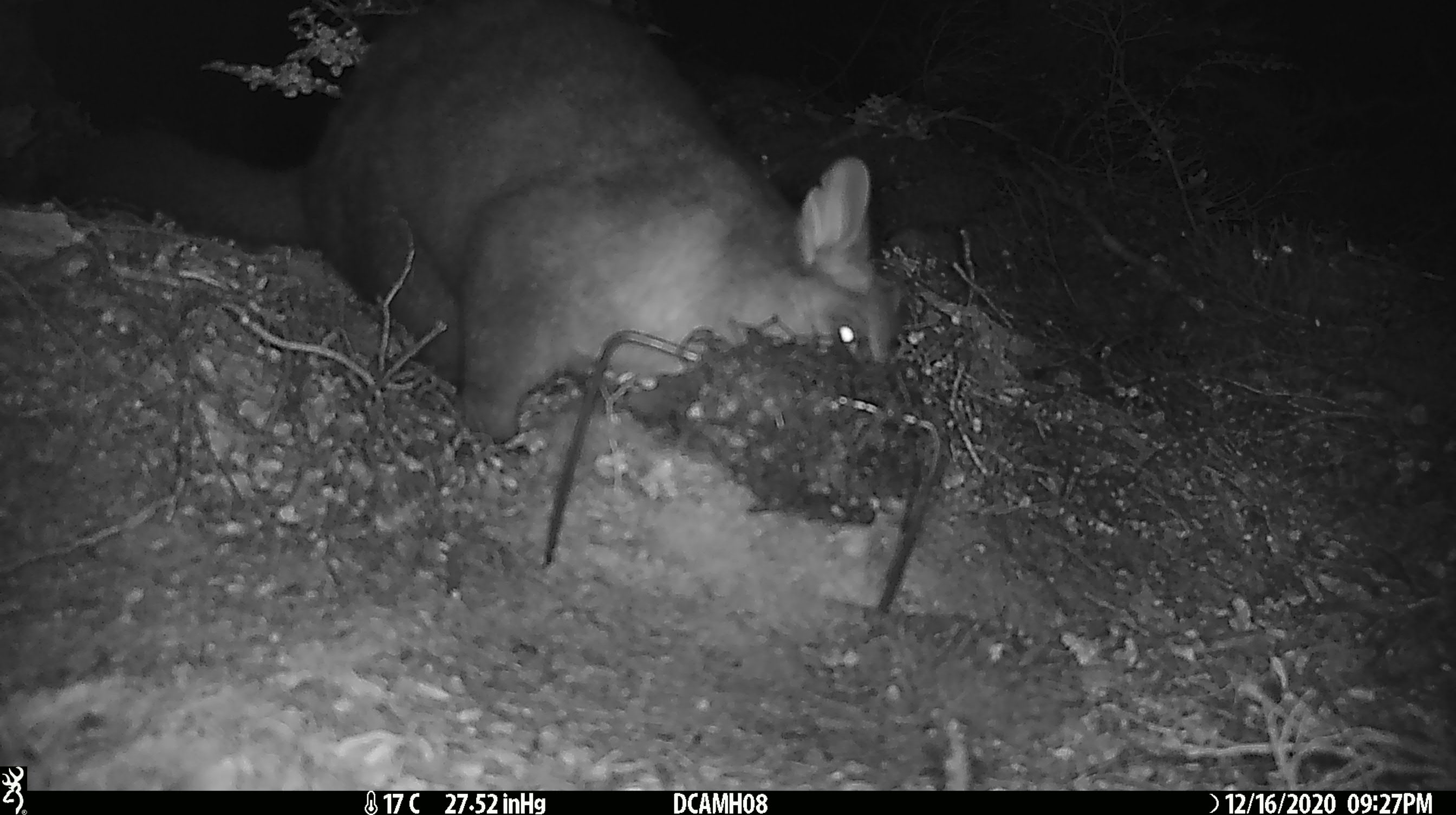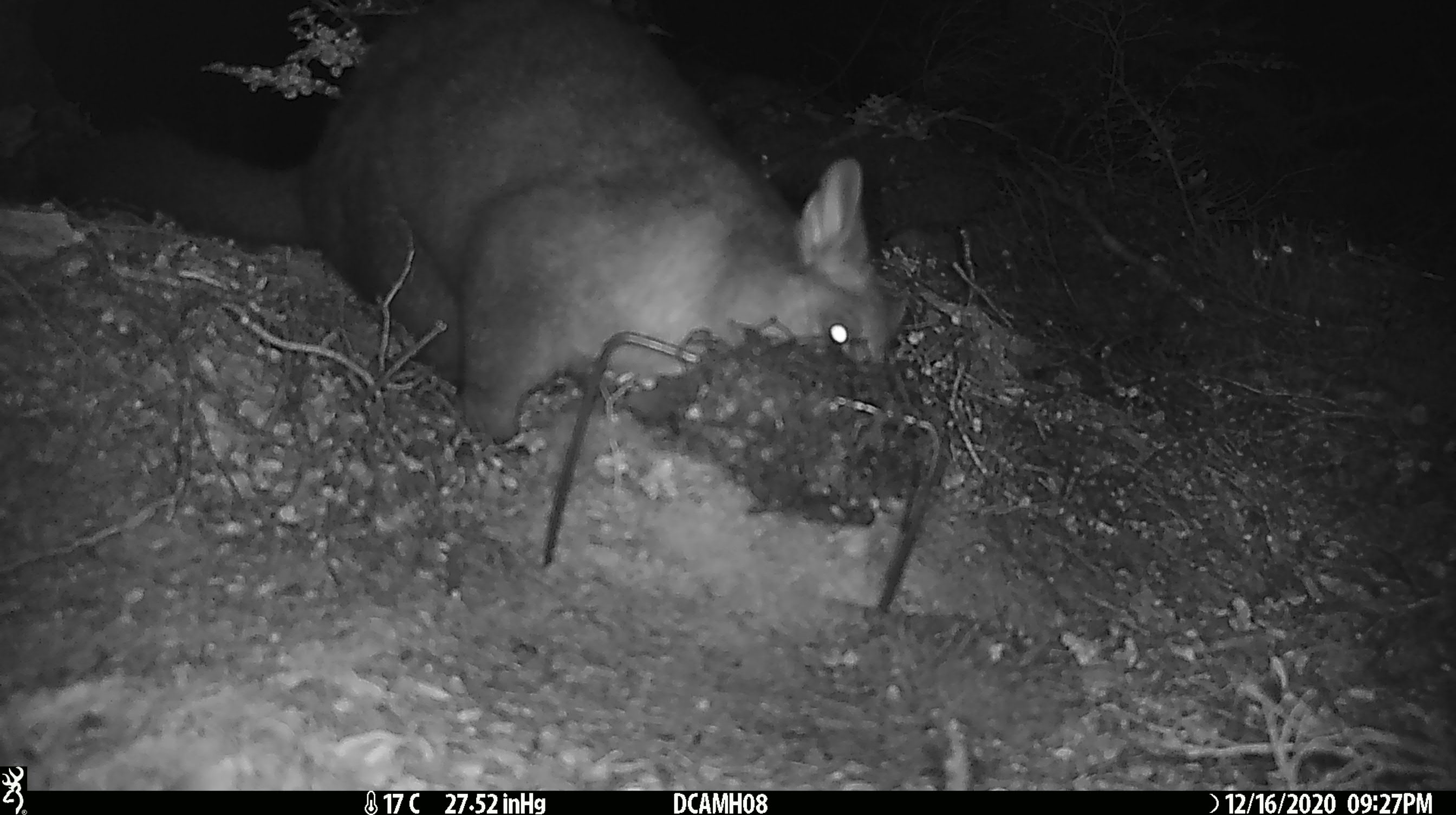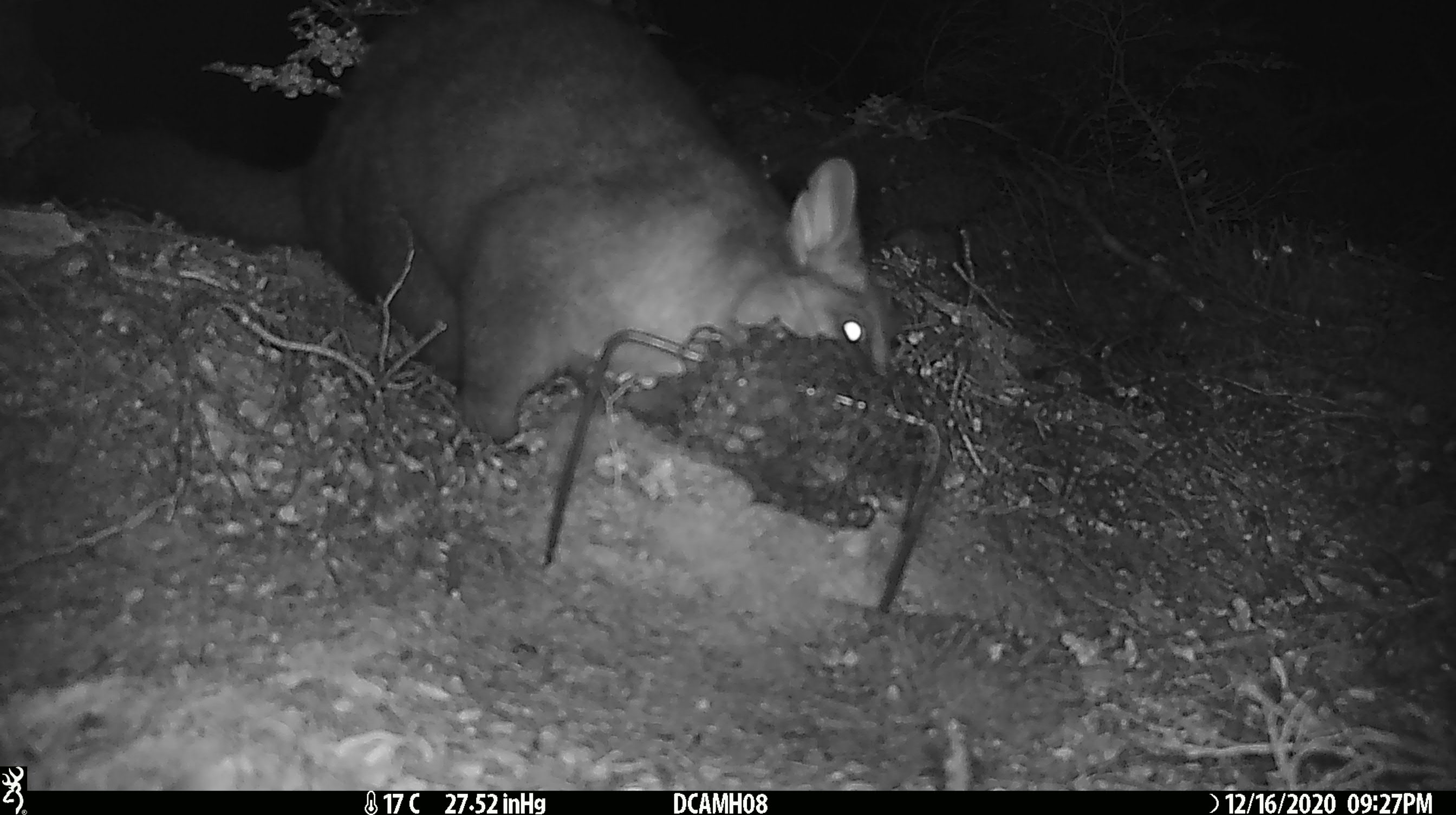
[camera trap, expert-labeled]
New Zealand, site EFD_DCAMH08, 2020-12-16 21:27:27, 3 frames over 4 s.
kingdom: Animalia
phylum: Chordata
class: Mammalia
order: Diprotodontia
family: Phalangeridae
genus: Trichosurus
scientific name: Trichosurus vulpecula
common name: common brushtail possum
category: possum